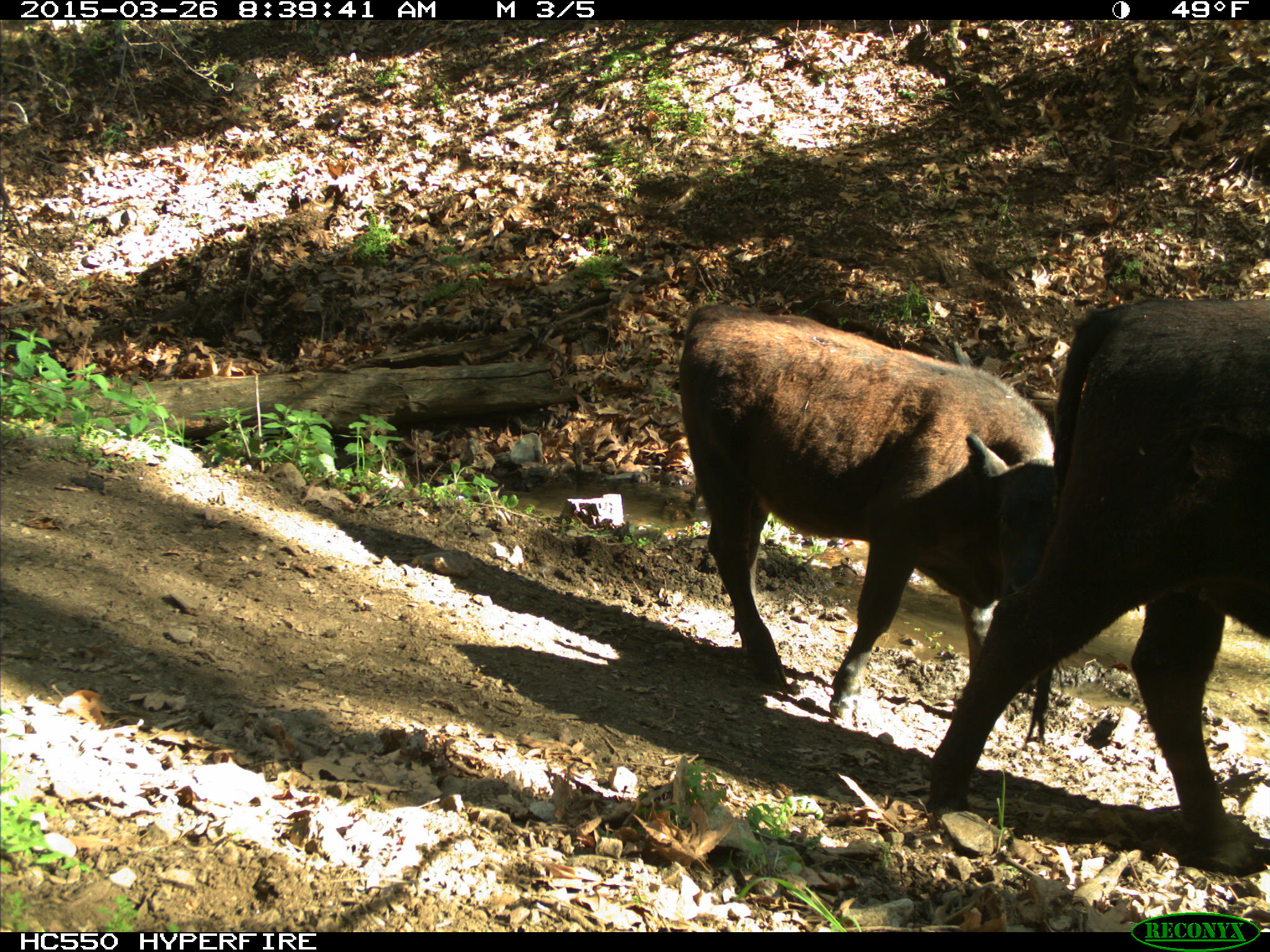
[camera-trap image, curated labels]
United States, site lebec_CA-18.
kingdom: Animalia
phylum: Chordata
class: Mammalia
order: Artiodactyla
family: Bovidae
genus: Bos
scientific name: Bos taurus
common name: domestic cow